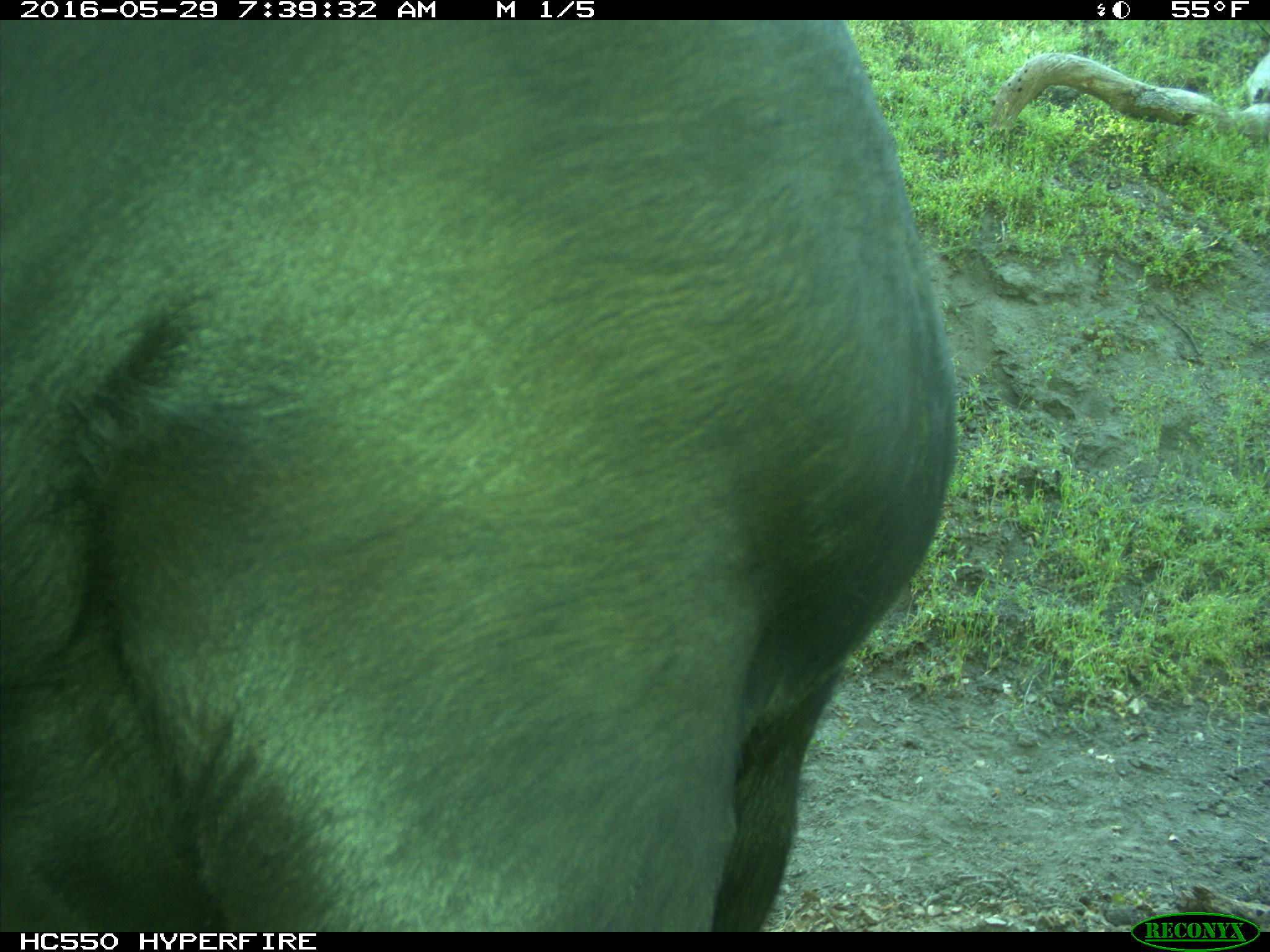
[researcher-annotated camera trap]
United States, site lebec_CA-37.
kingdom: Animalia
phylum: Chordata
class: Mammalia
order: Artiodactyla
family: Bovidae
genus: Bos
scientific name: Bos taurus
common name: domestic cow